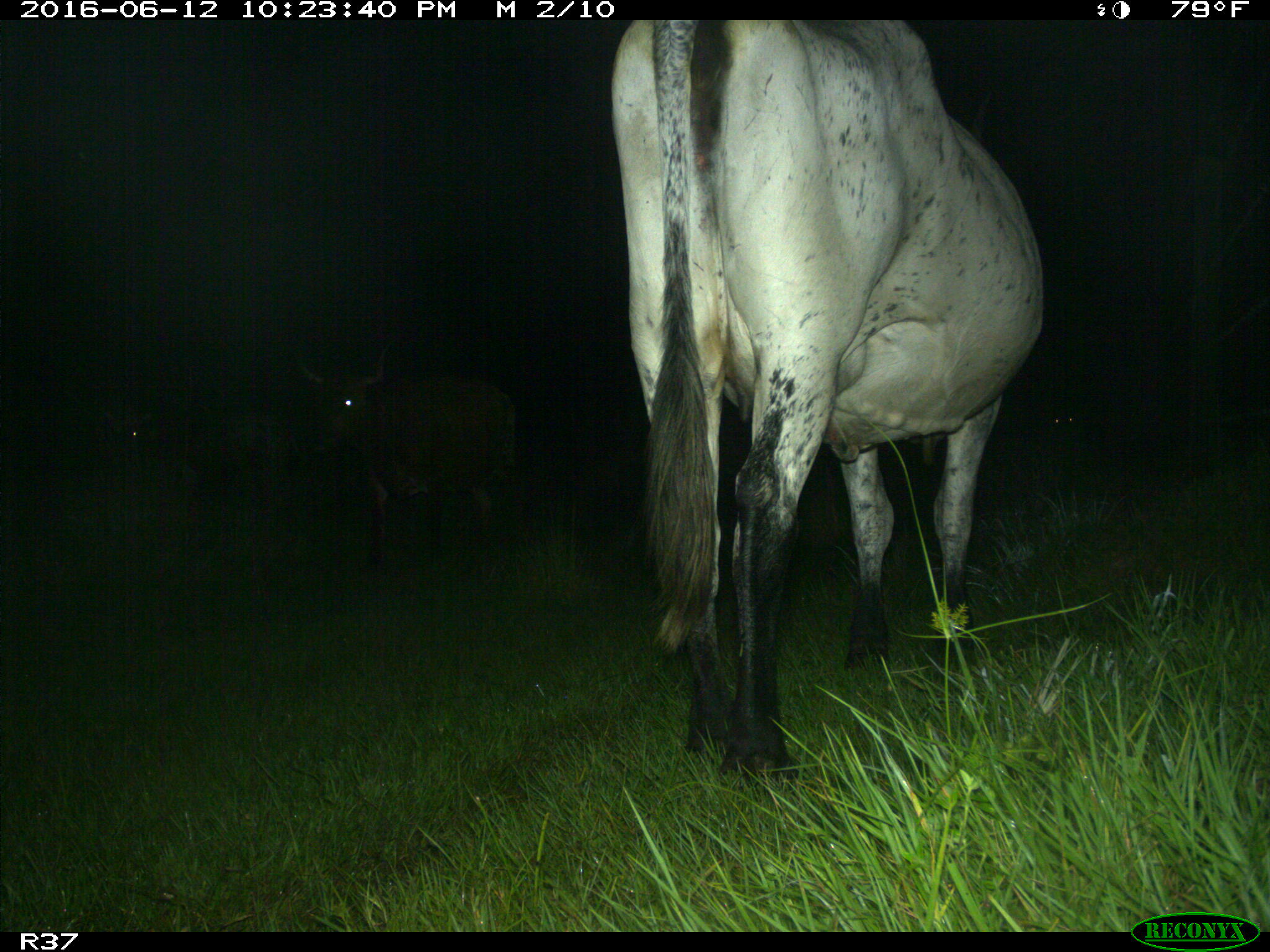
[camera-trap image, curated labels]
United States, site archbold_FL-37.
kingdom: Animalia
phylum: Chordata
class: Mammalia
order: Artiodactyla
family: Bovidae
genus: Bos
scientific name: Bos taurus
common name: domestic cow